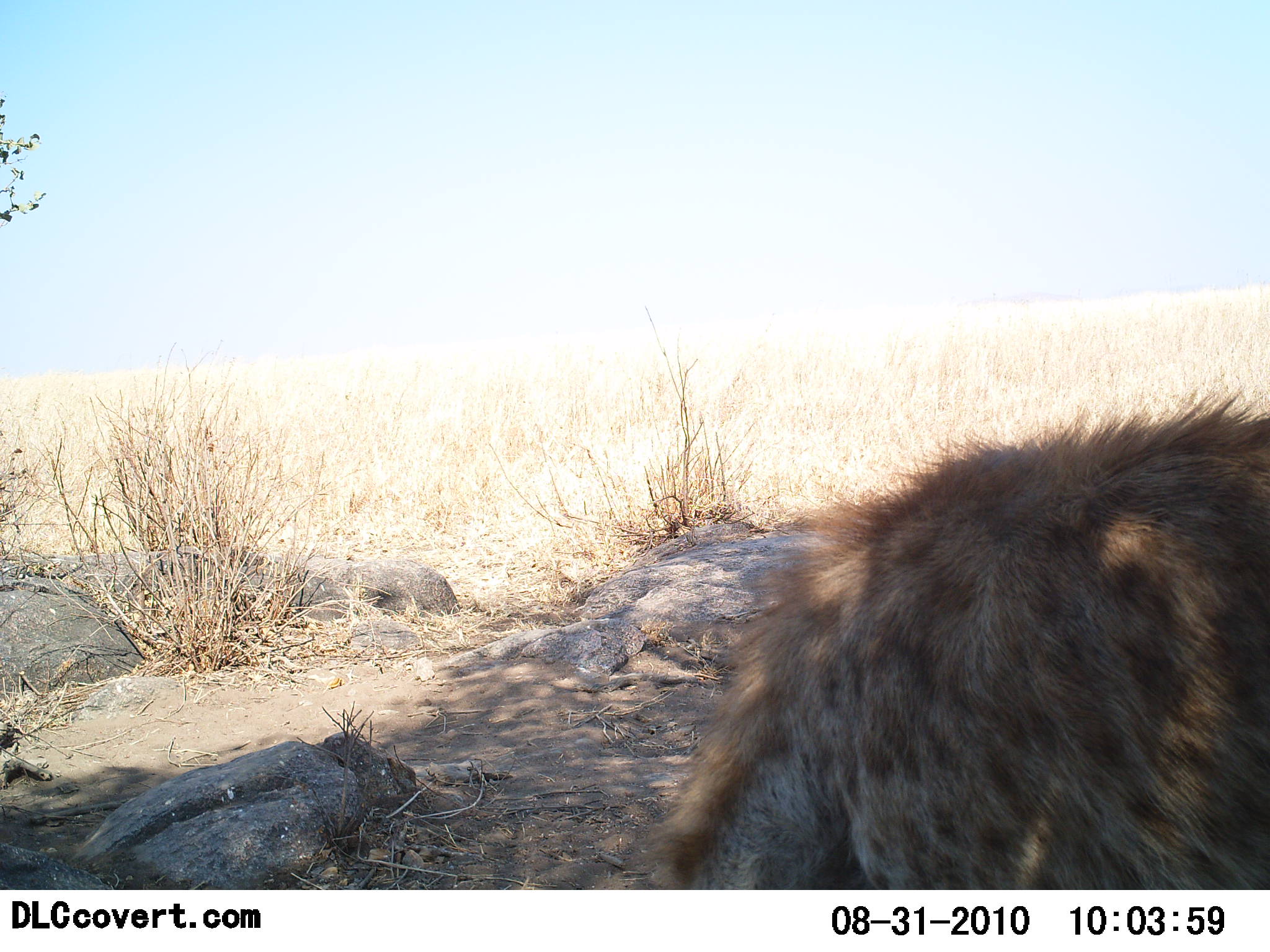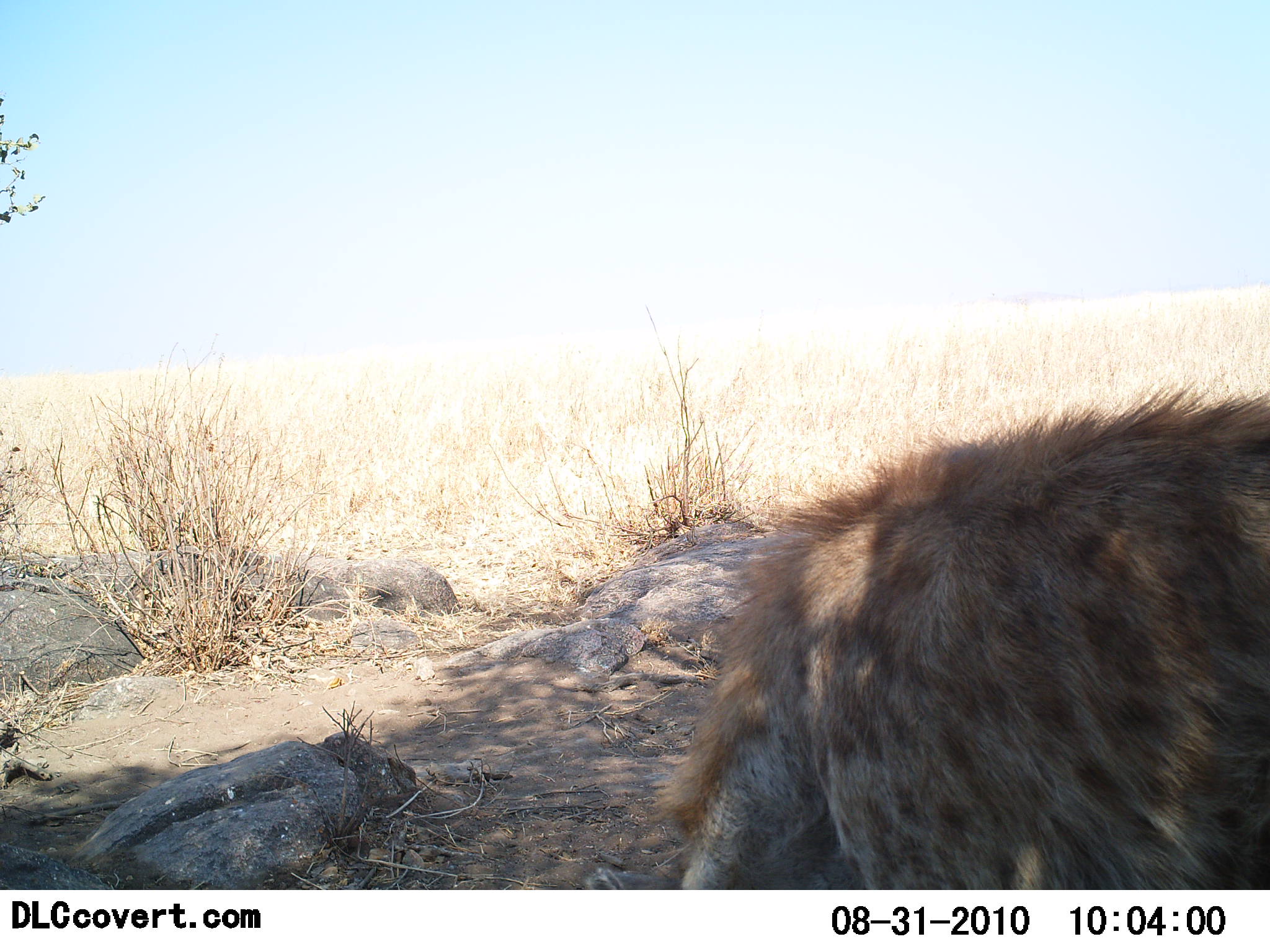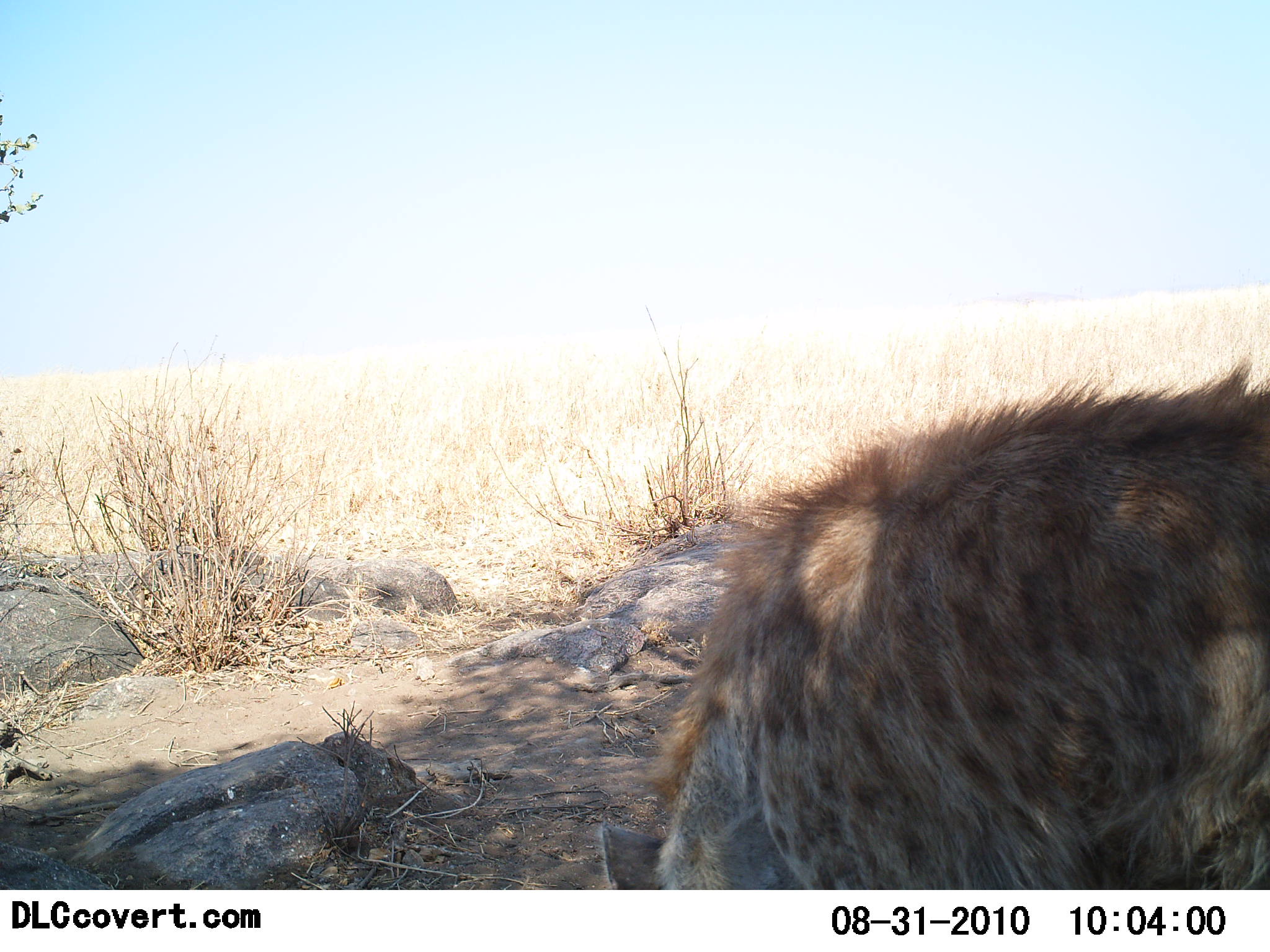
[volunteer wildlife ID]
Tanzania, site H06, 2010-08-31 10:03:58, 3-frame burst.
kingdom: Animalia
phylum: Chordata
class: Mammalia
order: Carnivora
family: Hyaenidae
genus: Crocuta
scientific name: Crocuta crocuta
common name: spotted hyena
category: hyenaspotted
Hyenaspotted (spotted hyena) (Crocuta crocuta), count 1. Behavior (volunteer vote fractions): standing 71%, resting 0%, moving 24%, interacting 0%. Young present (vote fraction): 0%. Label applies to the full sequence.